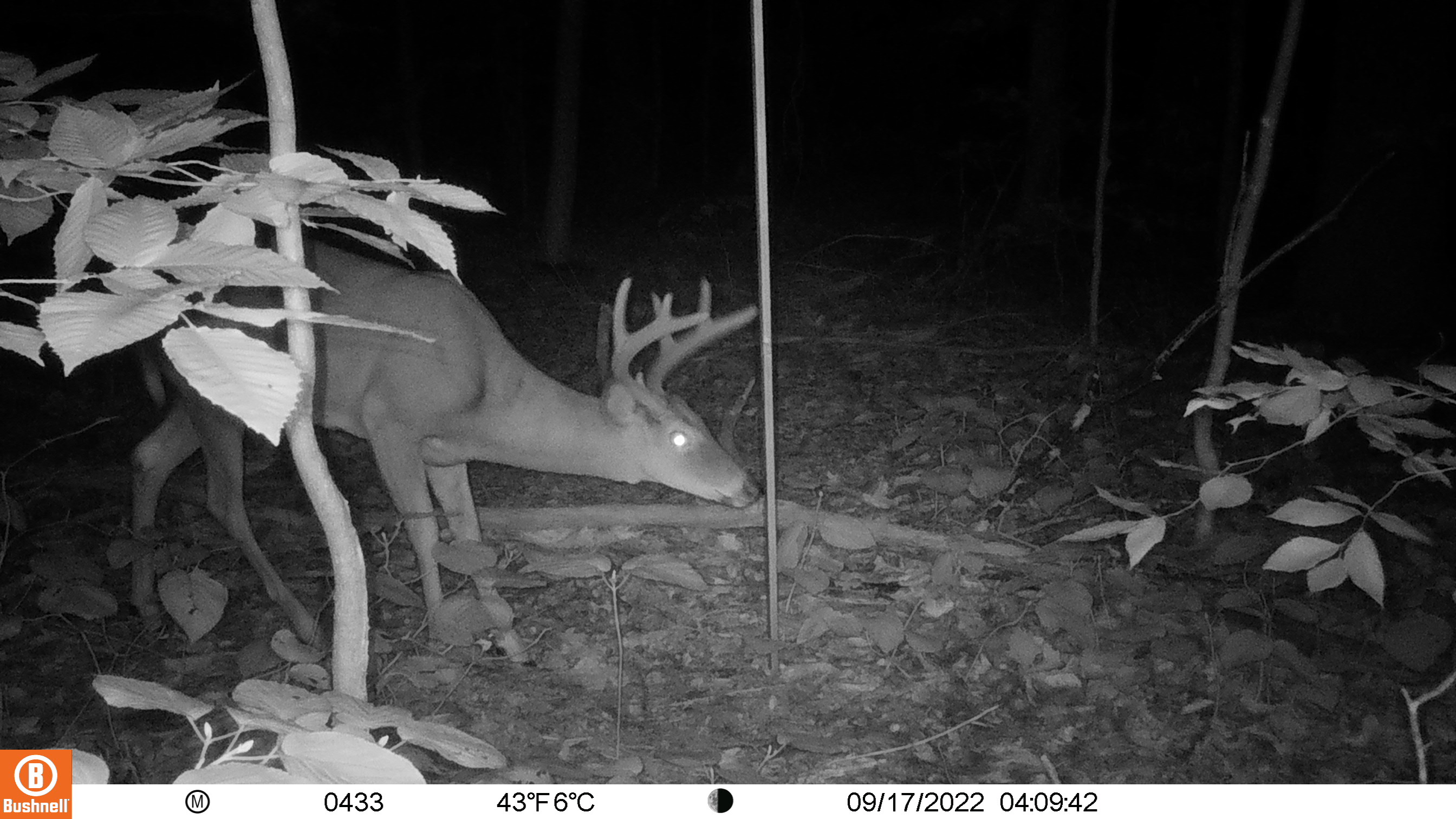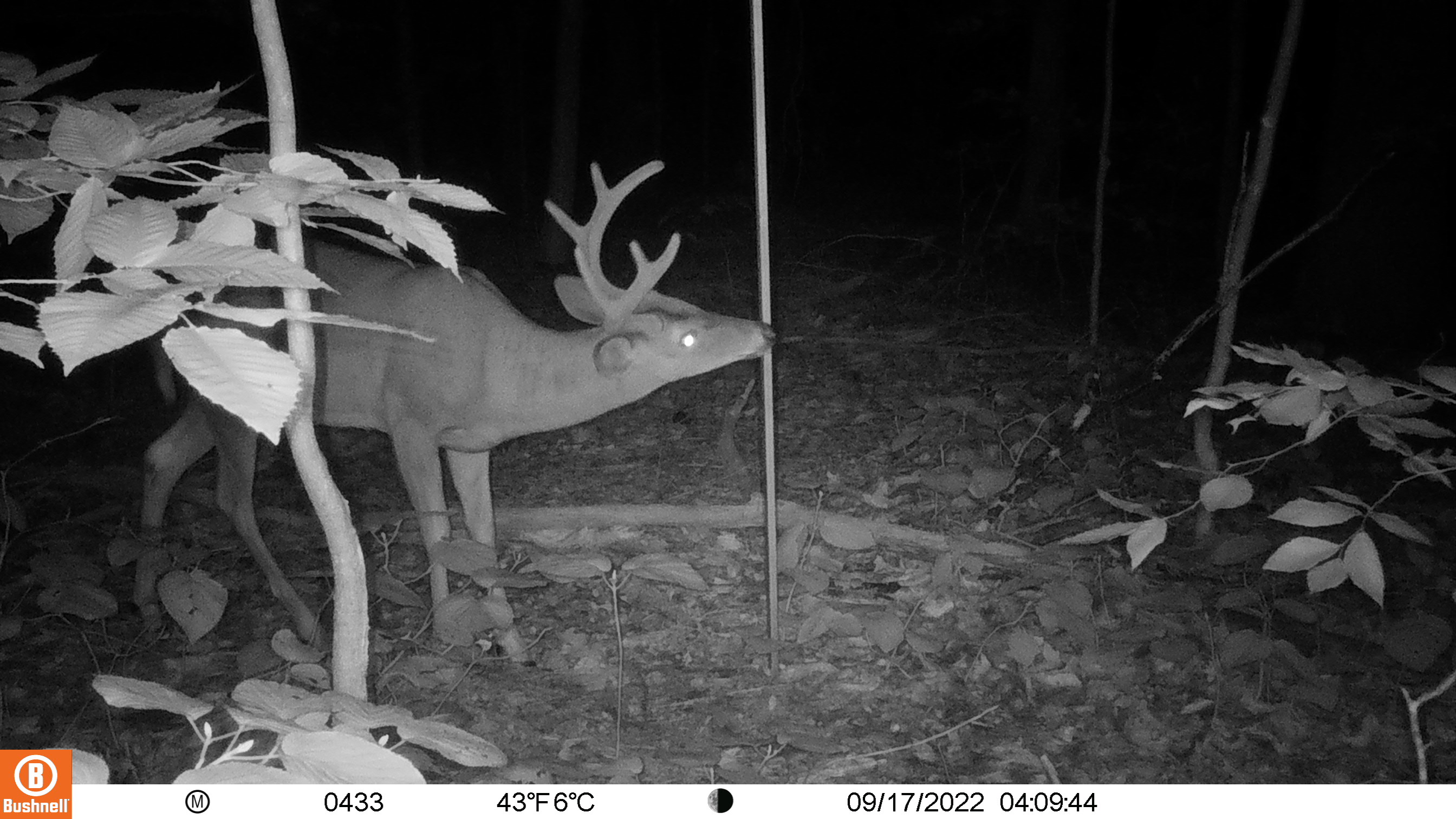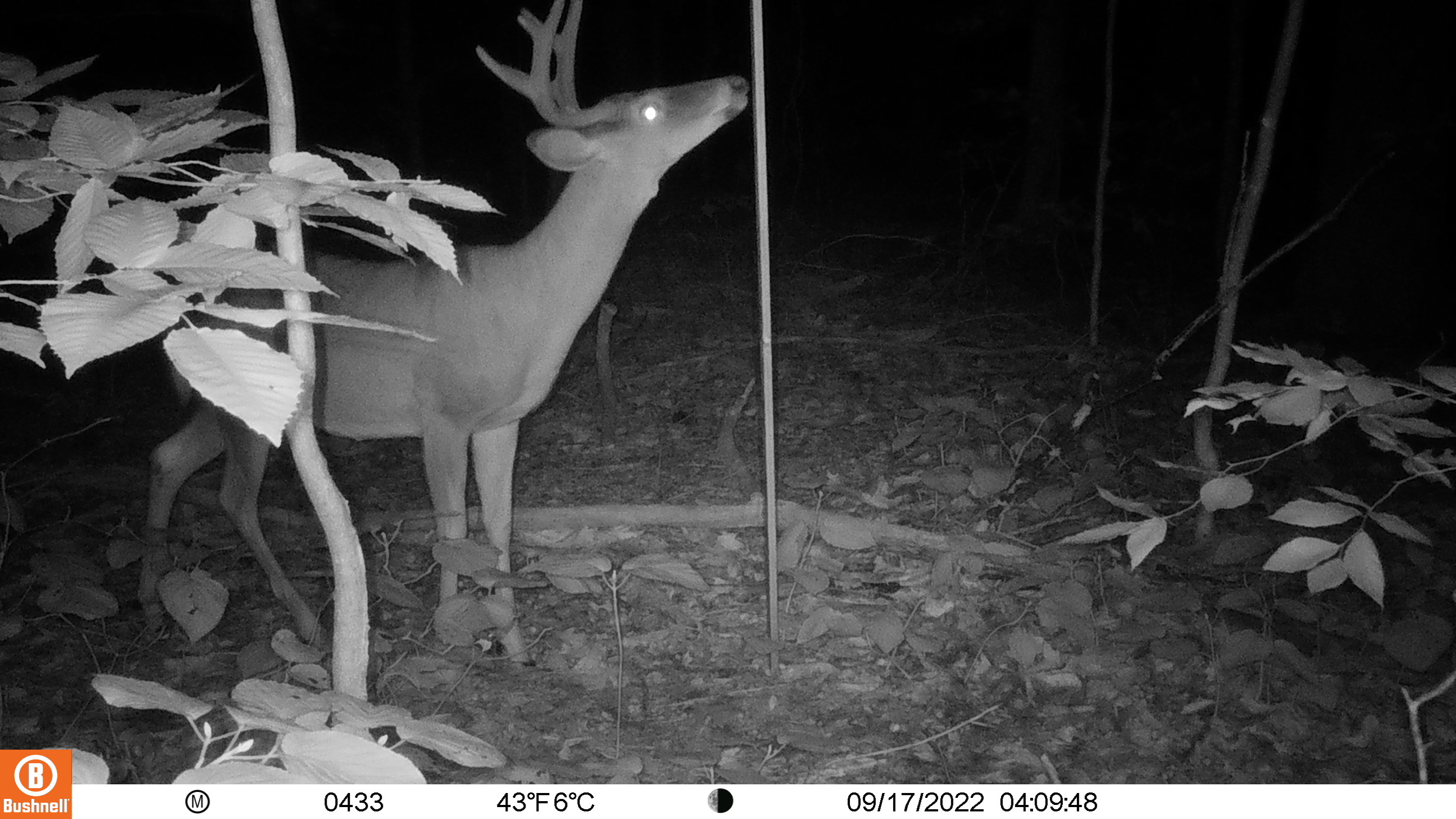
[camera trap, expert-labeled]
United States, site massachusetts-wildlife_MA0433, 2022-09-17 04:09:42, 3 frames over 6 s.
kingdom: Animalia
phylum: Chordata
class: Mammalia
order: Artiodactyla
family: Cervidae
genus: Odocoileus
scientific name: Odocoileus virginianus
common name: white-tailed deer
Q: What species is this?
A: White-tailed deer (Odocoileus virginianus).